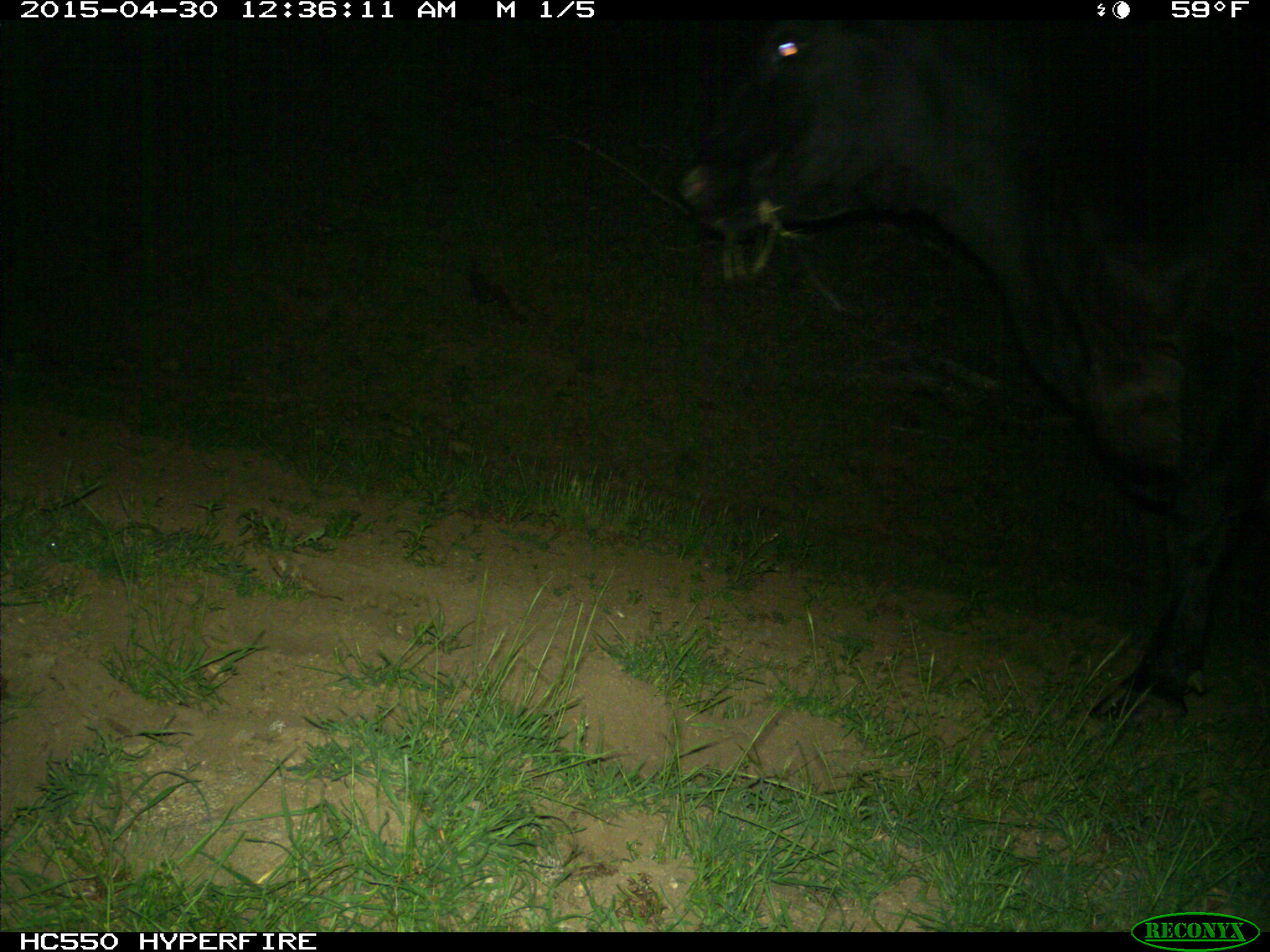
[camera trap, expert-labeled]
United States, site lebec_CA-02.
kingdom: Animalia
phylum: Chordata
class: Mammalia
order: Artiodactyla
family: Bovidae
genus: Bos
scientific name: Bos taurus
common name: domestic cow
Bos taurus (domestic cow).